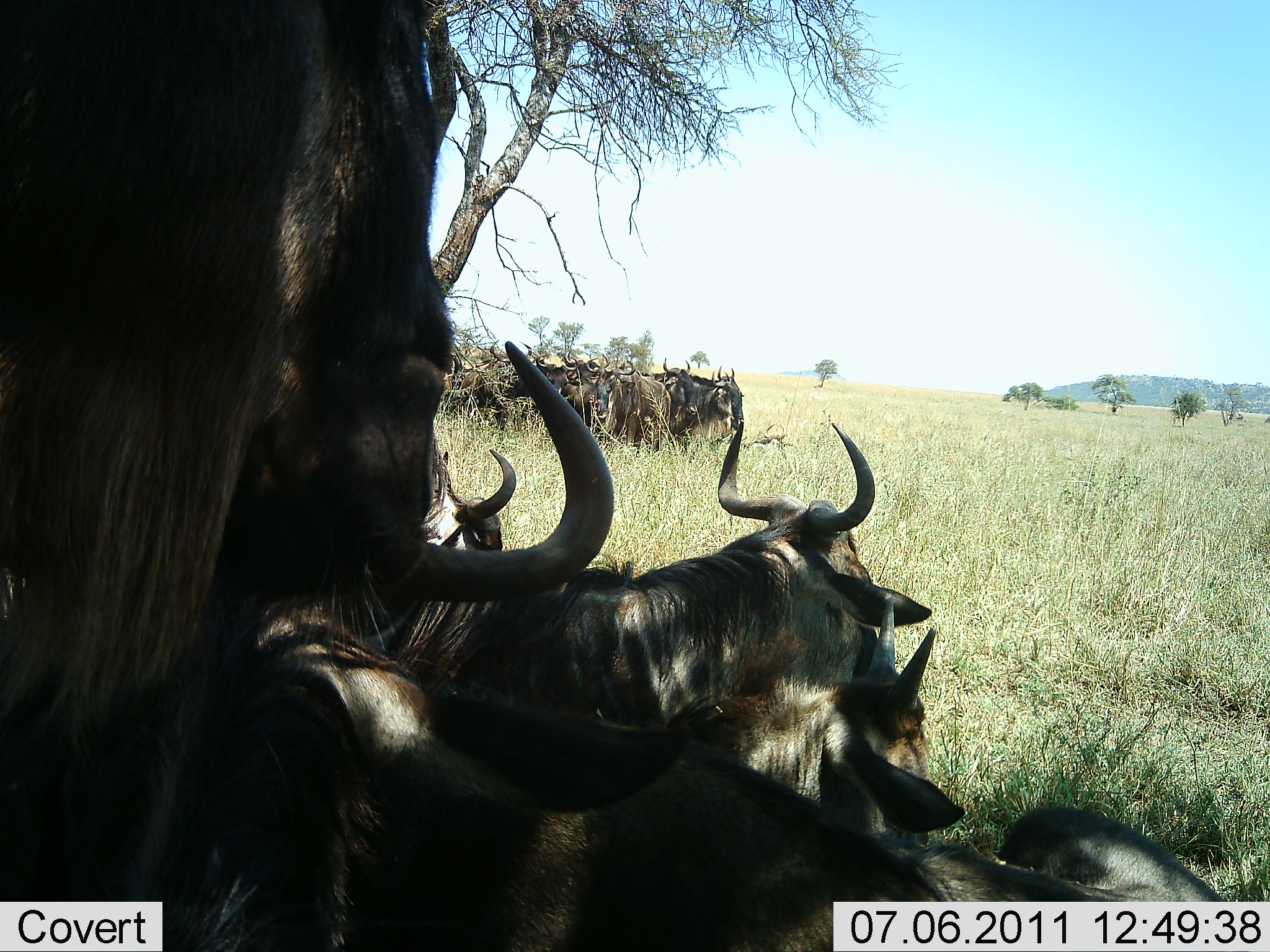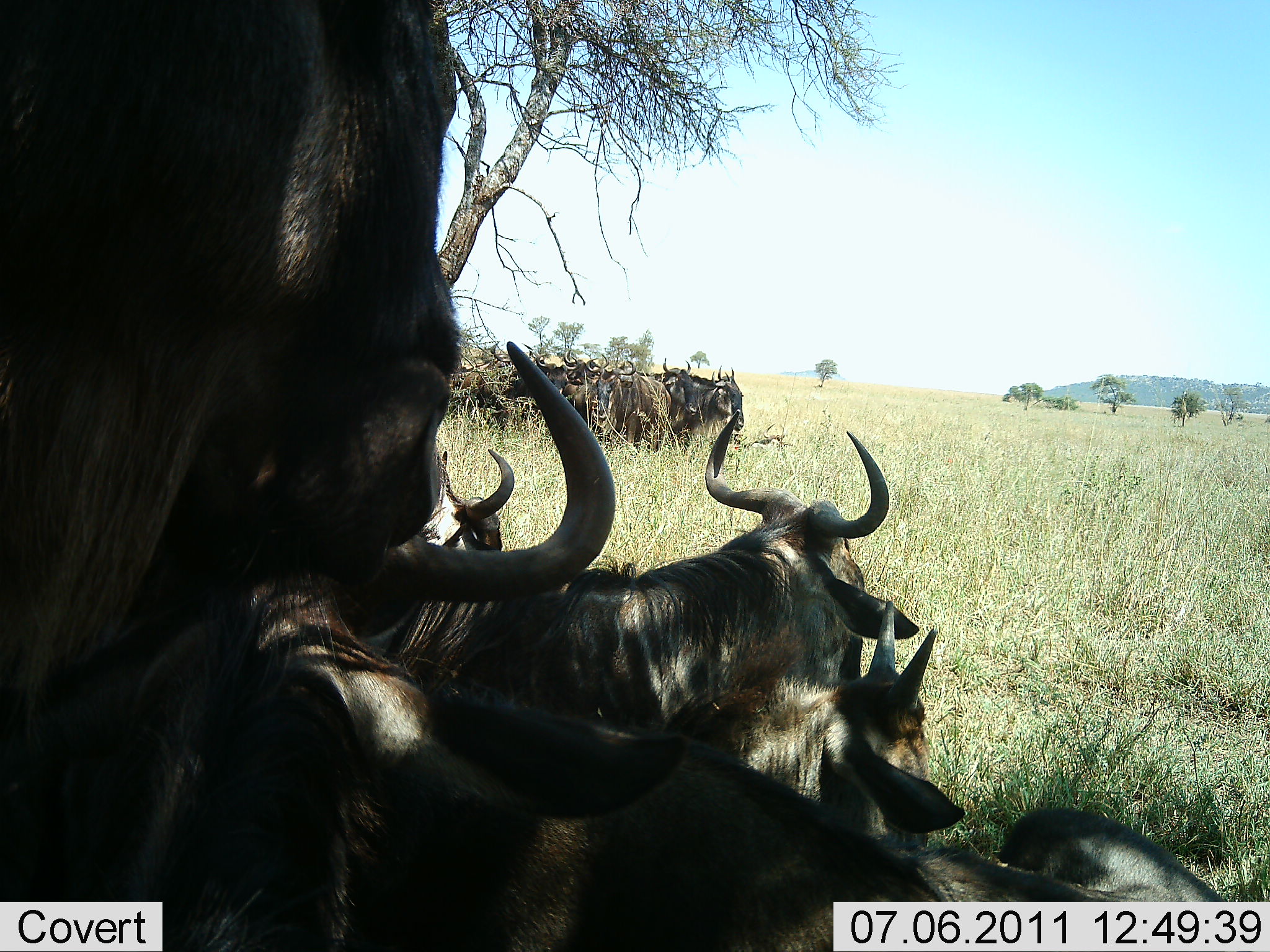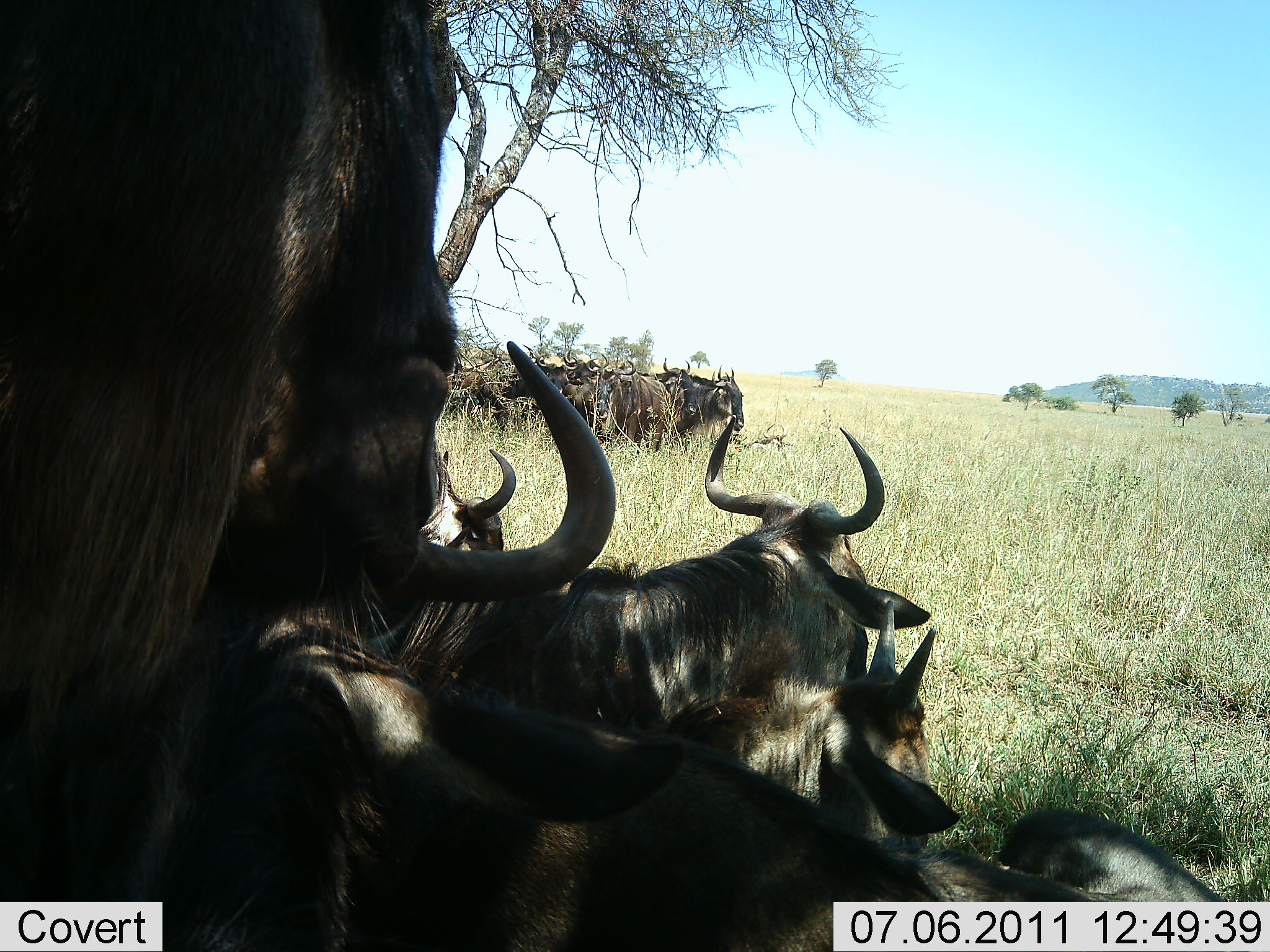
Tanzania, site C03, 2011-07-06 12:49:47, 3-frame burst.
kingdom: Animalia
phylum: Chordata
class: Mammalia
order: Artiodactyla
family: Bovidae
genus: Connochaetes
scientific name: Connochaetes taurinus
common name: blue wildebeest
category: wildebeest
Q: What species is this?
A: Wildebeest (blue wildebeest) (Connochaetes taurinus).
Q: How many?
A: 11-50.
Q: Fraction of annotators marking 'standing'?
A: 70%.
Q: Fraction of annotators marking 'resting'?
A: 90%.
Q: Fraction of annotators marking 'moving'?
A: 0%.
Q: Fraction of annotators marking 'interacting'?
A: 10%.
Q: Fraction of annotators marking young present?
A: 20%.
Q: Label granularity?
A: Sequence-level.